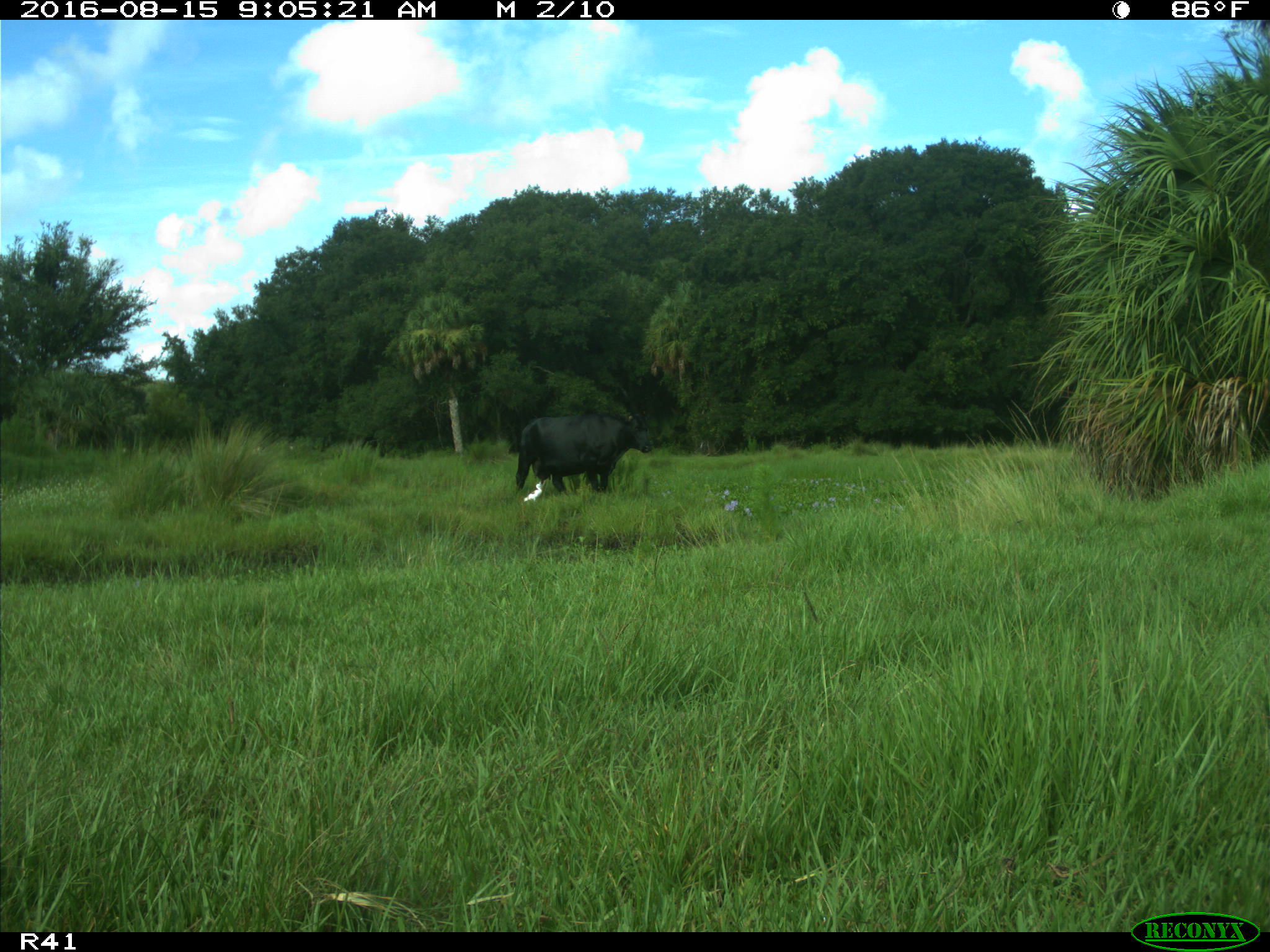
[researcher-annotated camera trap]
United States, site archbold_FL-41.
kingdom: Animalia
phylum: Chordata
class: Mammalia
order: Artiodactyla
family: Bovidae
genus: Bos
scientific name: Bos taurus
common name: domestic cow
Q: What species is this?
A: Bos taurus (domestic cow).